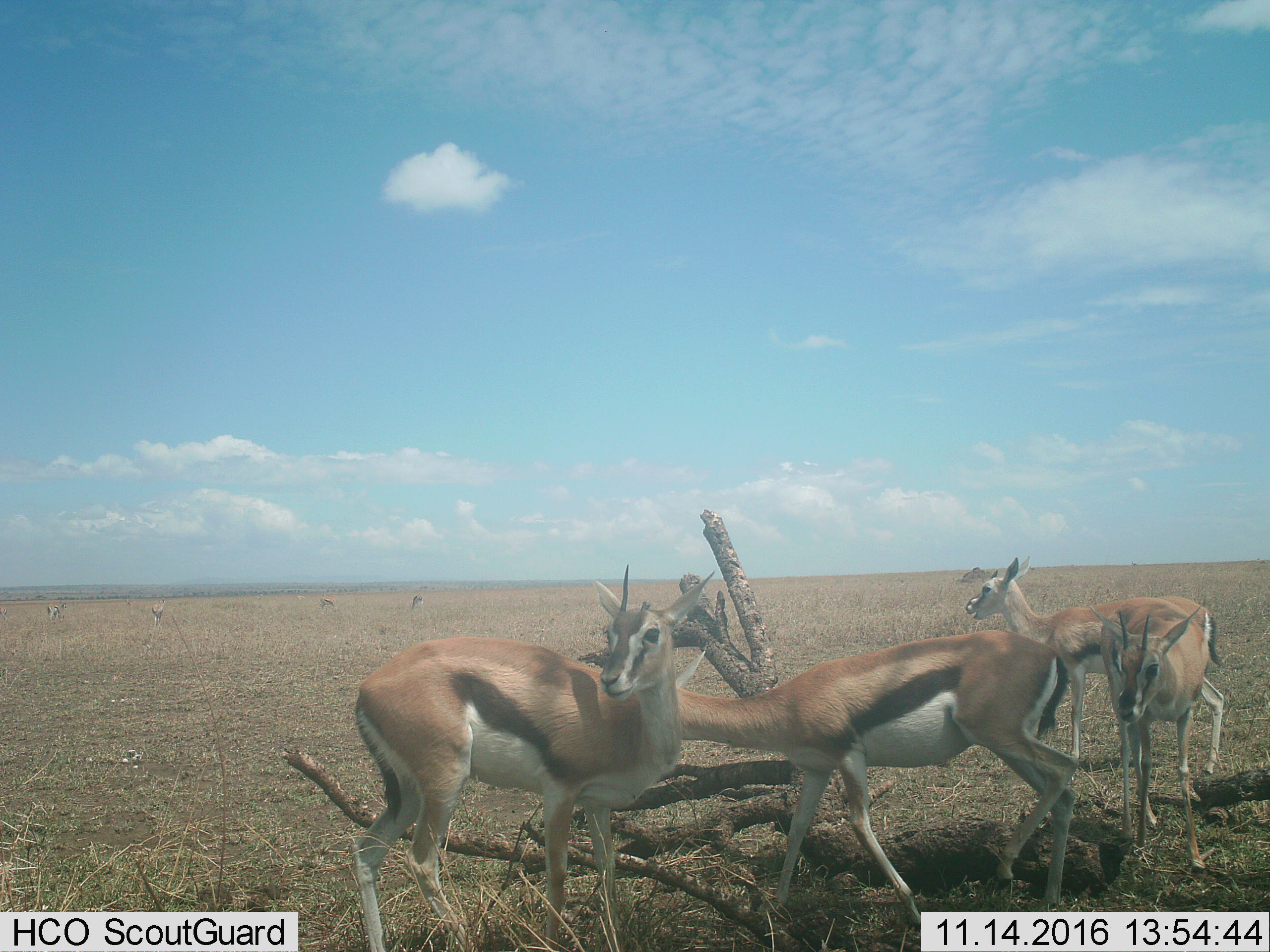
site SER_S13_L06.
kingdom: Animalia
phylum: Chordata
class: Mammalia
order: Artiodactyla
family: Bovidae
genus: Eudorcas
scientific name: Eudorcas thomsonii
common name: thomson's gazelle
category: gazellethomsons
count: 8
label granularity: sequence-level